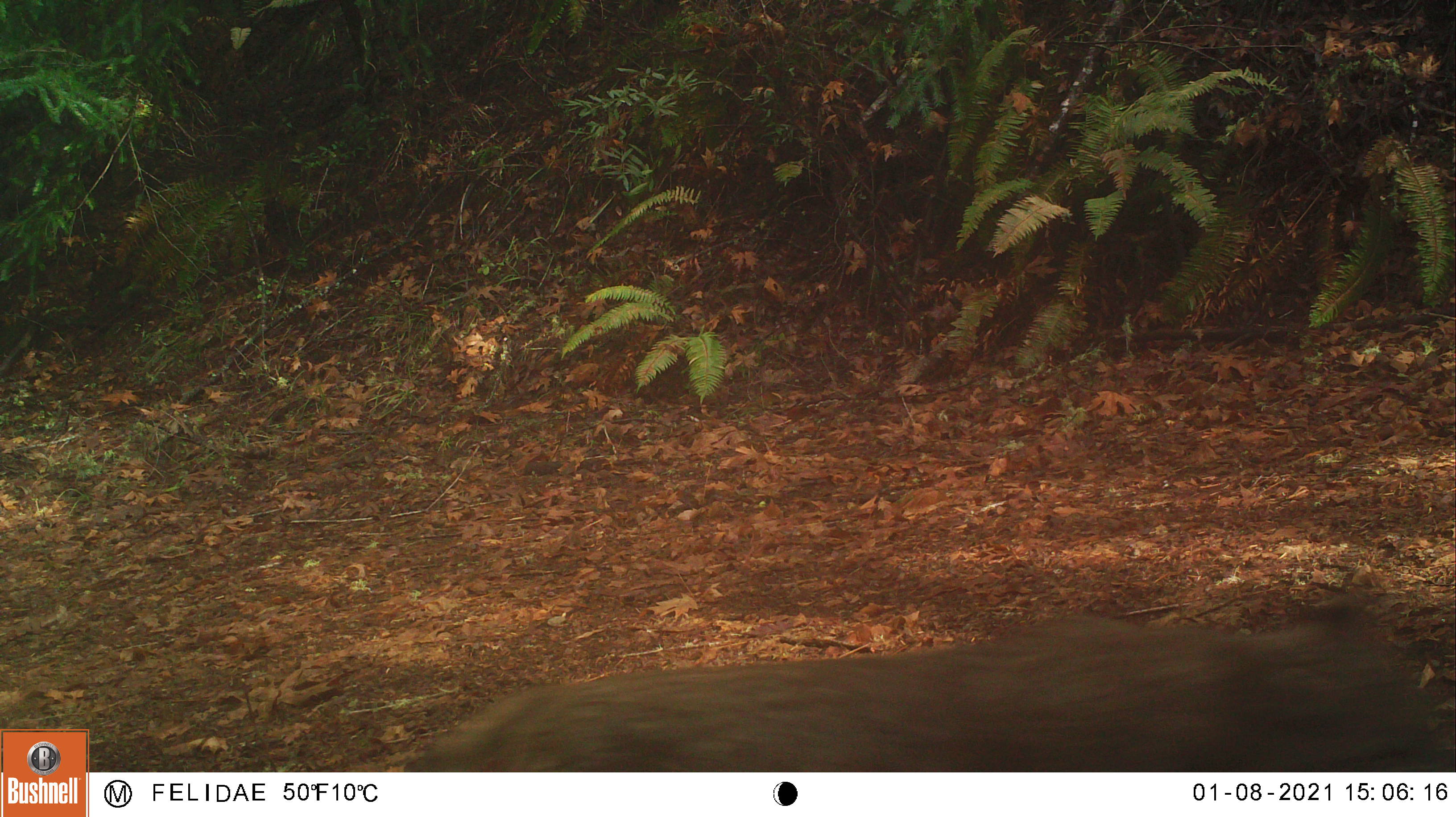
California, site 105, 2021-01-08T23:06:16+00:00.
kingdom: Animalia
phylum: Chordata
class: Mammalia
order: Carnivora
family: Felidae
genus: Lynx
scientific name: Lynx rufus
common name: bobcat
Bobcat (Lynx rufus).